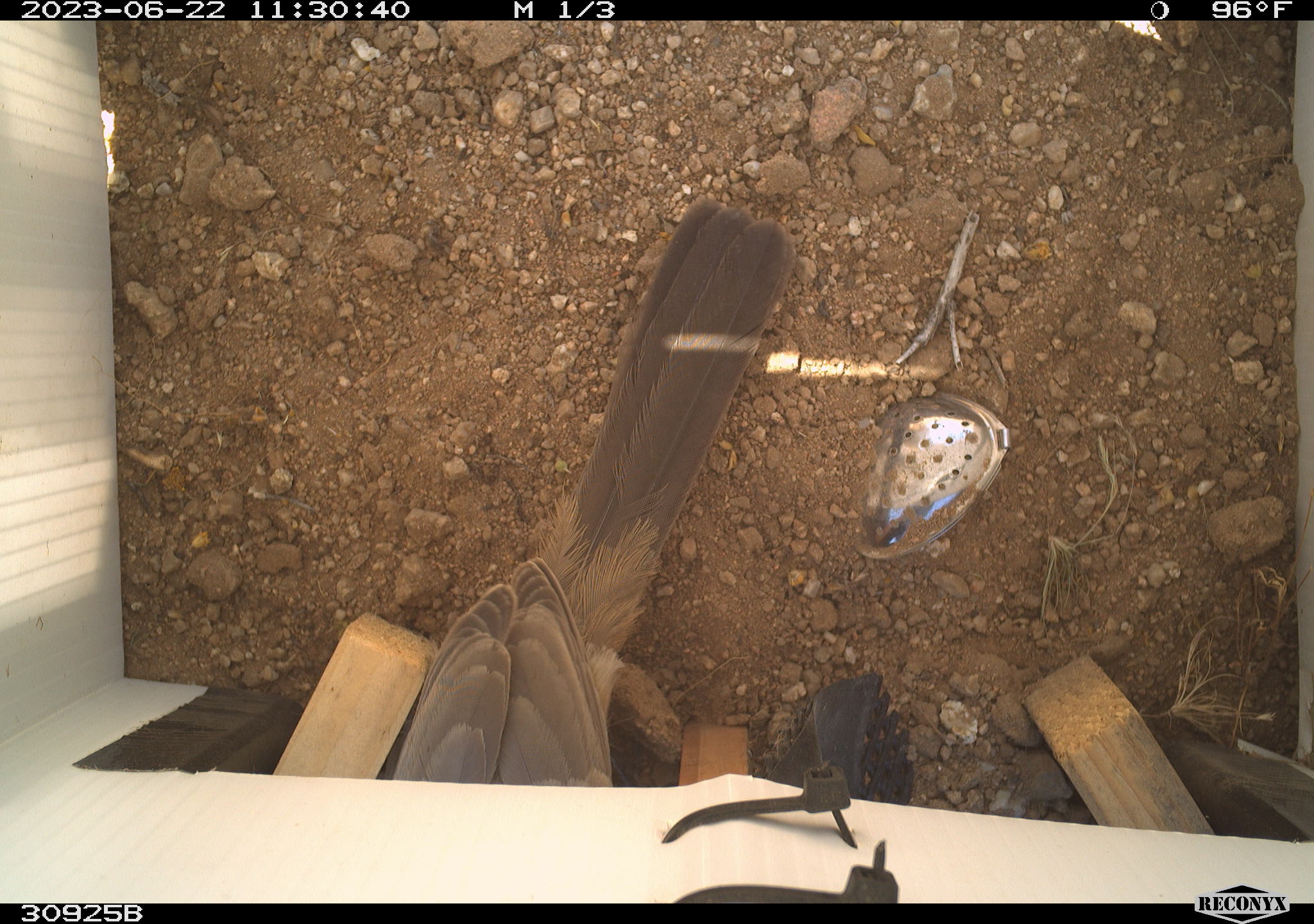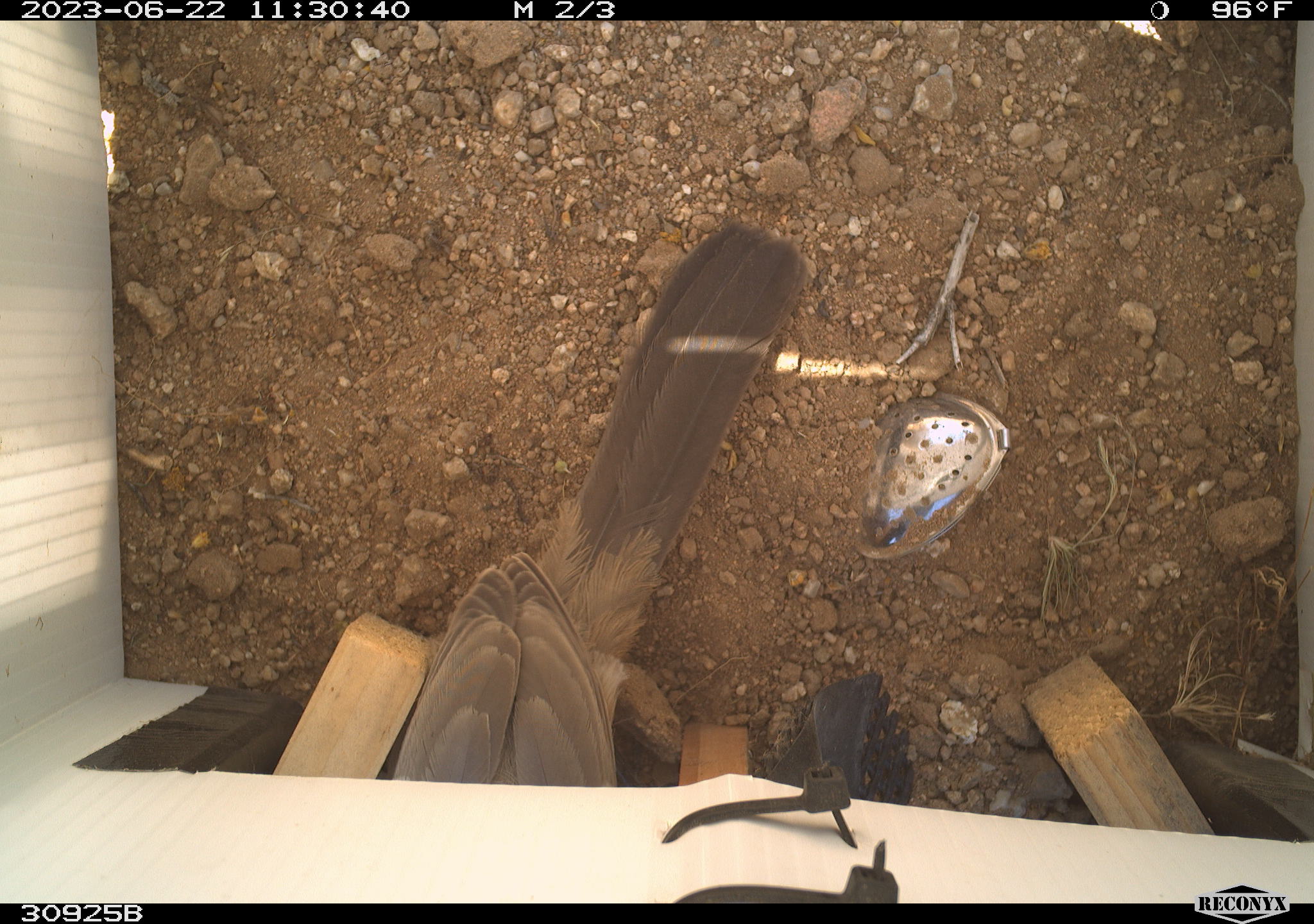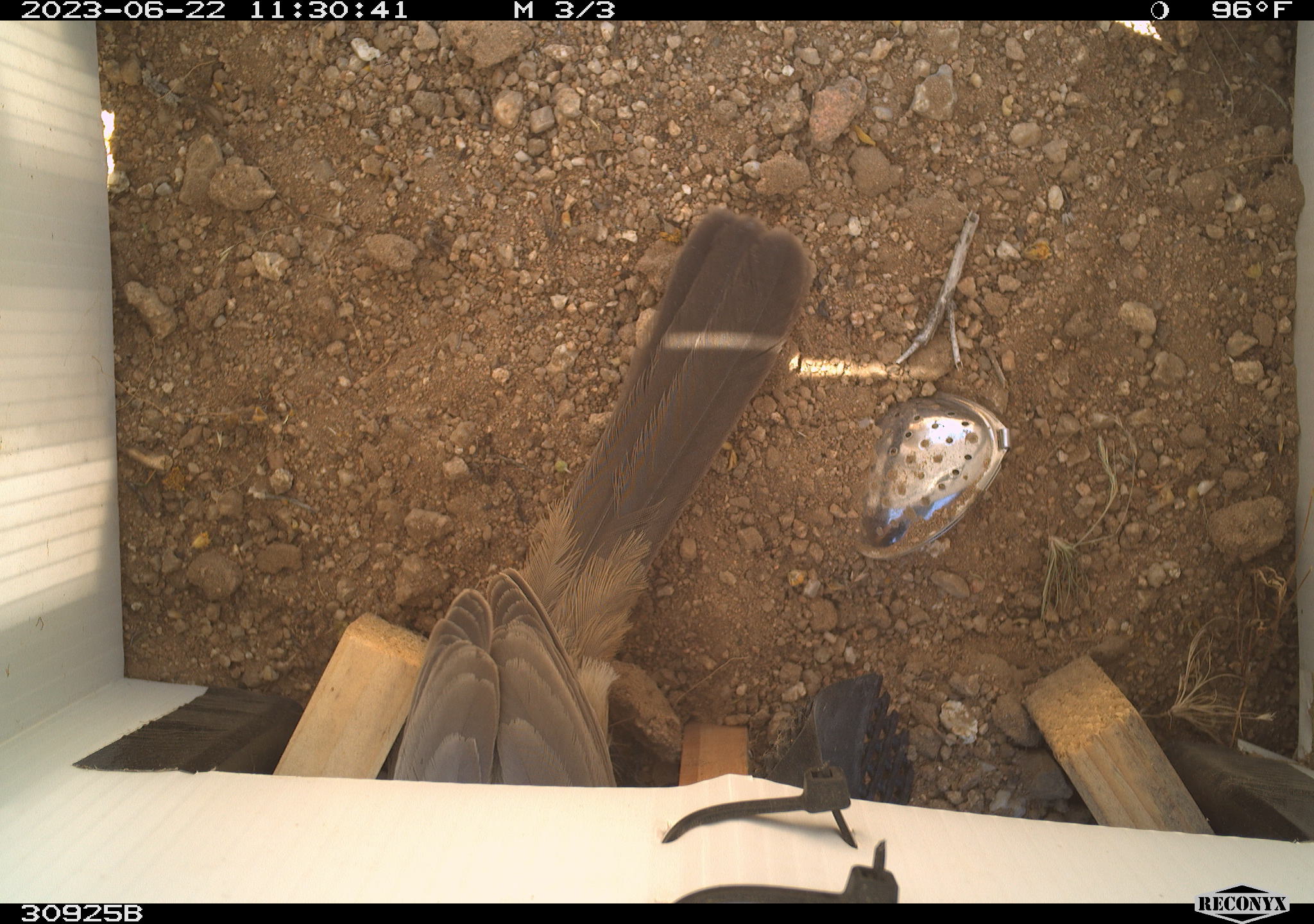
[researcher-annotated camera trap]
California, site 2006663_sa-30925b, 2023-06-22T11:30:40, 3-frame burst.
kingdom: Animalia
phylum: Chordata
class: Aves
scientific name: Aves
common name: bird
Bird (Aves).